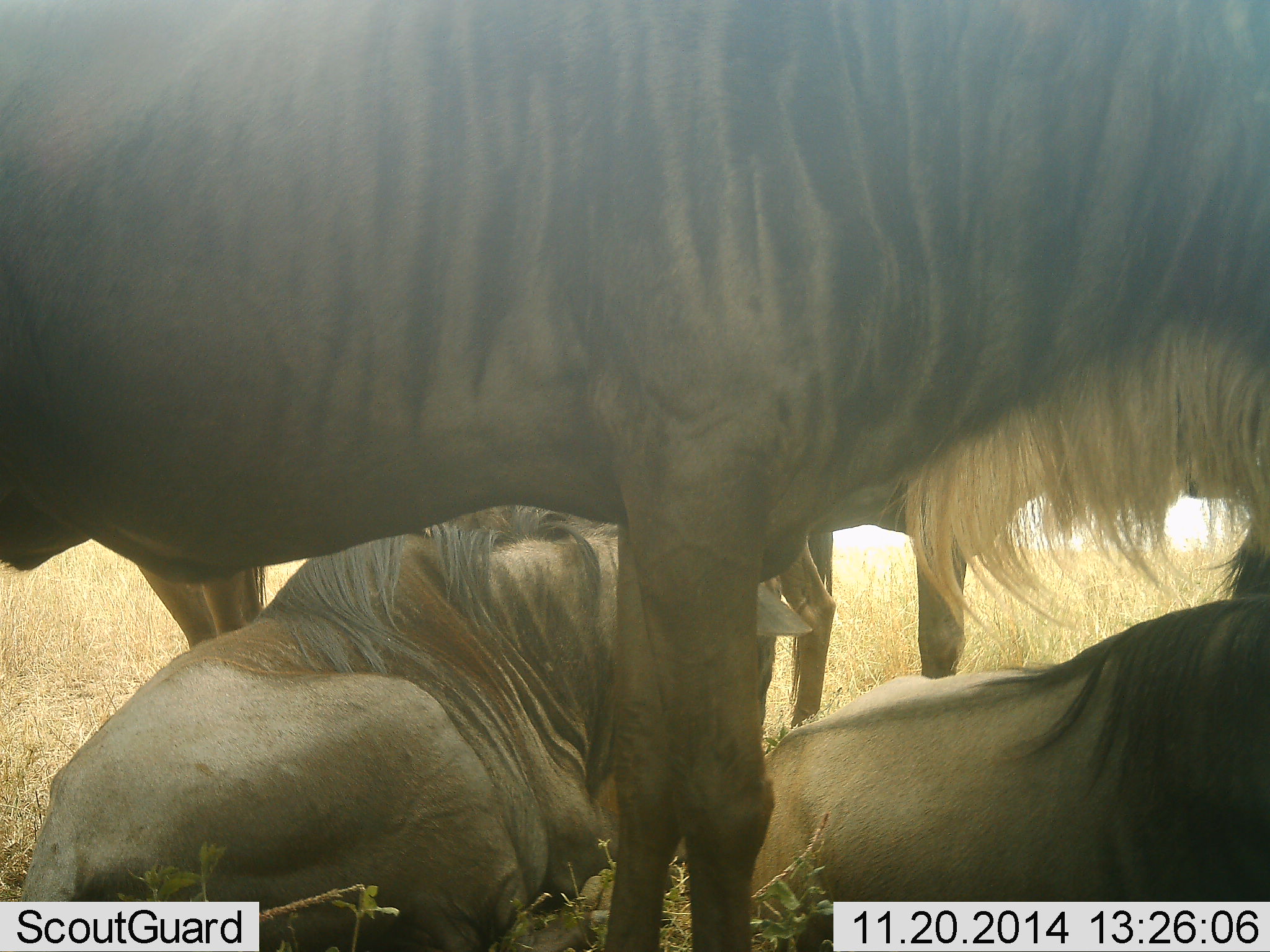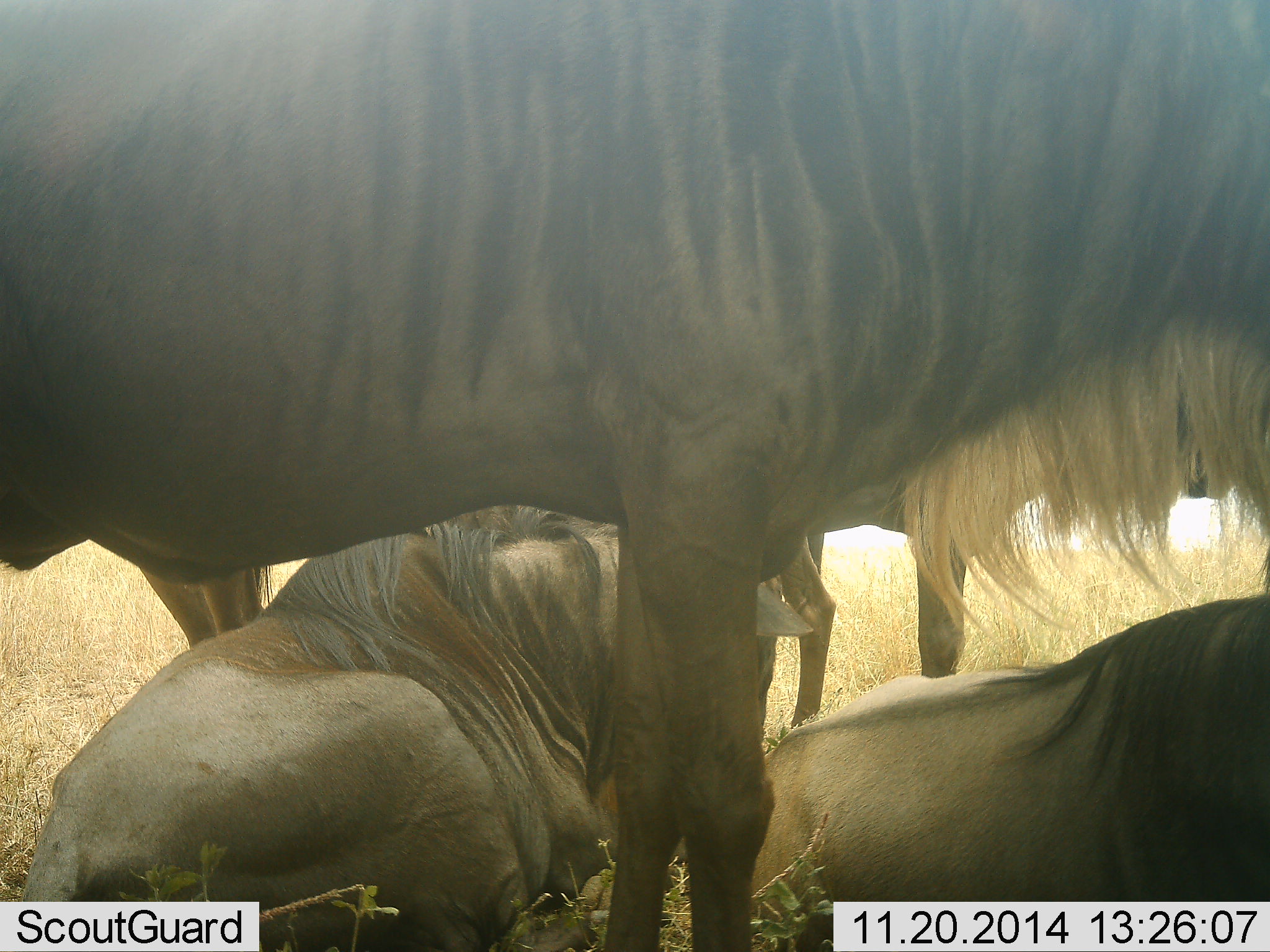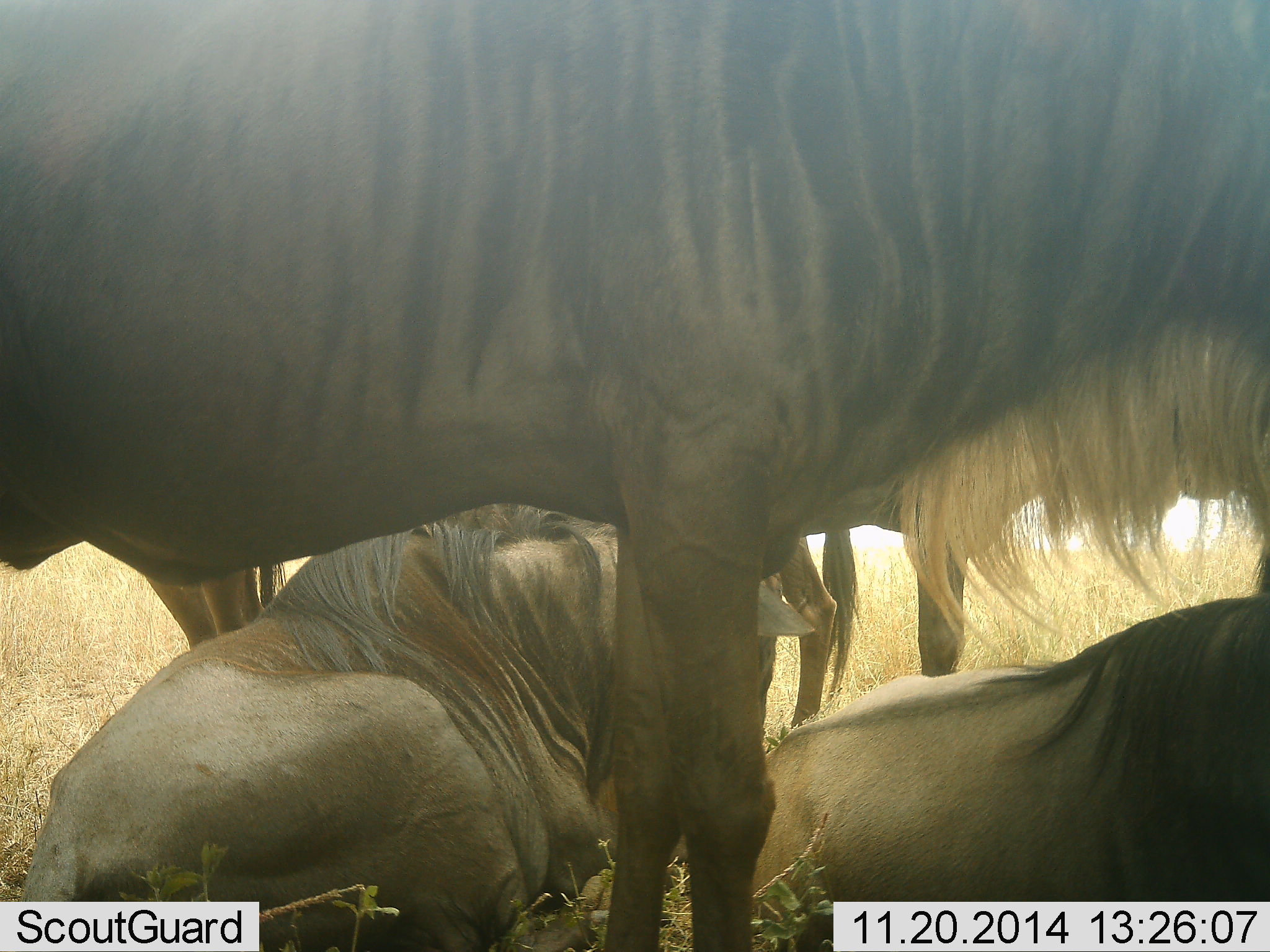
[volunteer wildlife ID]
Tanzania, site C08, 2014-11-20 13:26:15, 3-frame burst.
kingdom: Animalia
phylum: Chordata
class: Mammalia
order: Artiodactyla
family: Bovidae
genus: Connochaetes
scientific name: Connochaetes taurinus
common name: blue wildebeest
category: wildebeest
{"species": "wildebeest (blue wildebeest) (Connochaetes taurinus)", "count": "4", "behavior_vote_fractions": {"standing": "70%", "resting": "100%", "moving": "0%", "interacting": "0%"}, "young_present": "0%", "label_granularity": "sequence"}